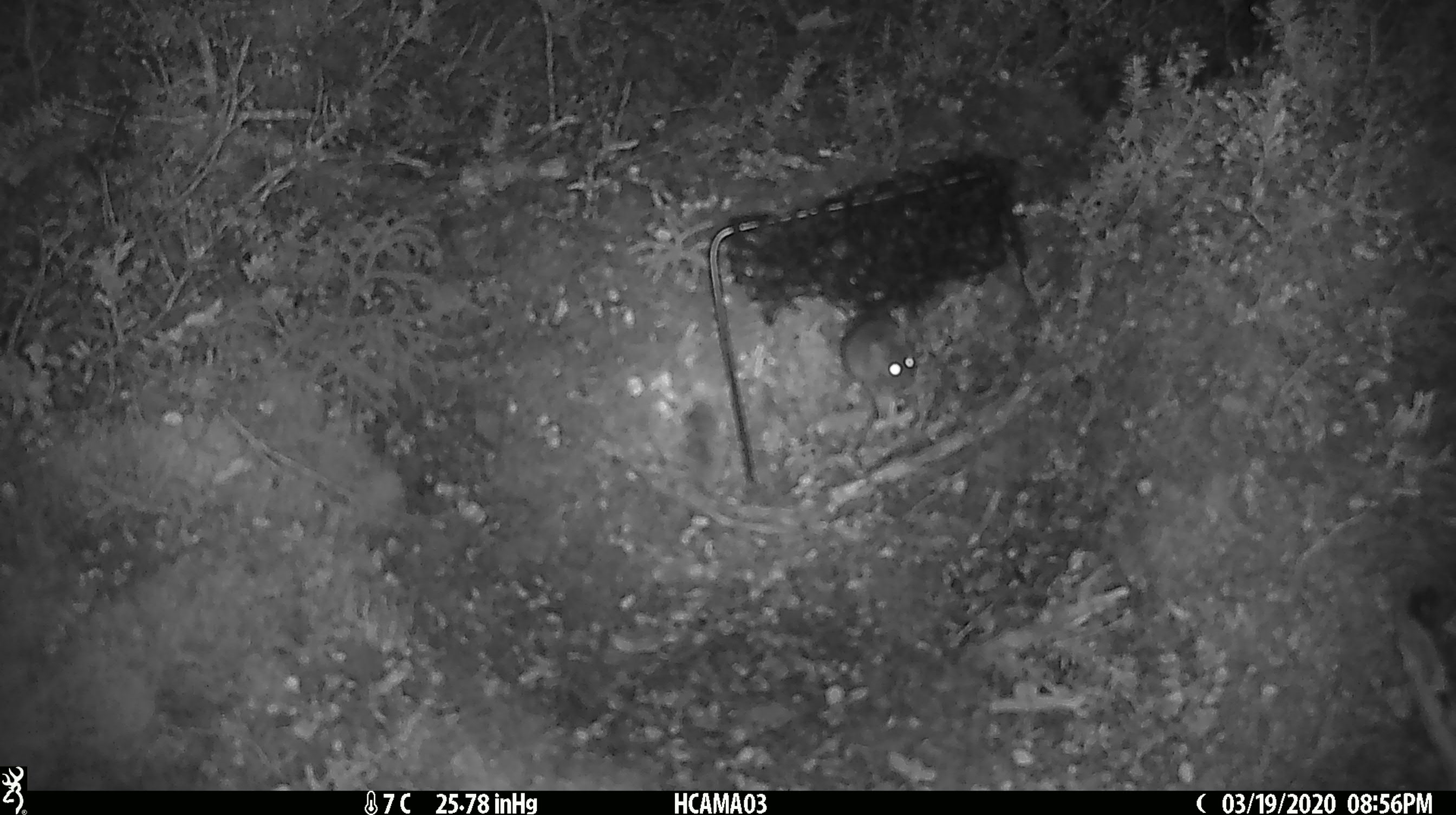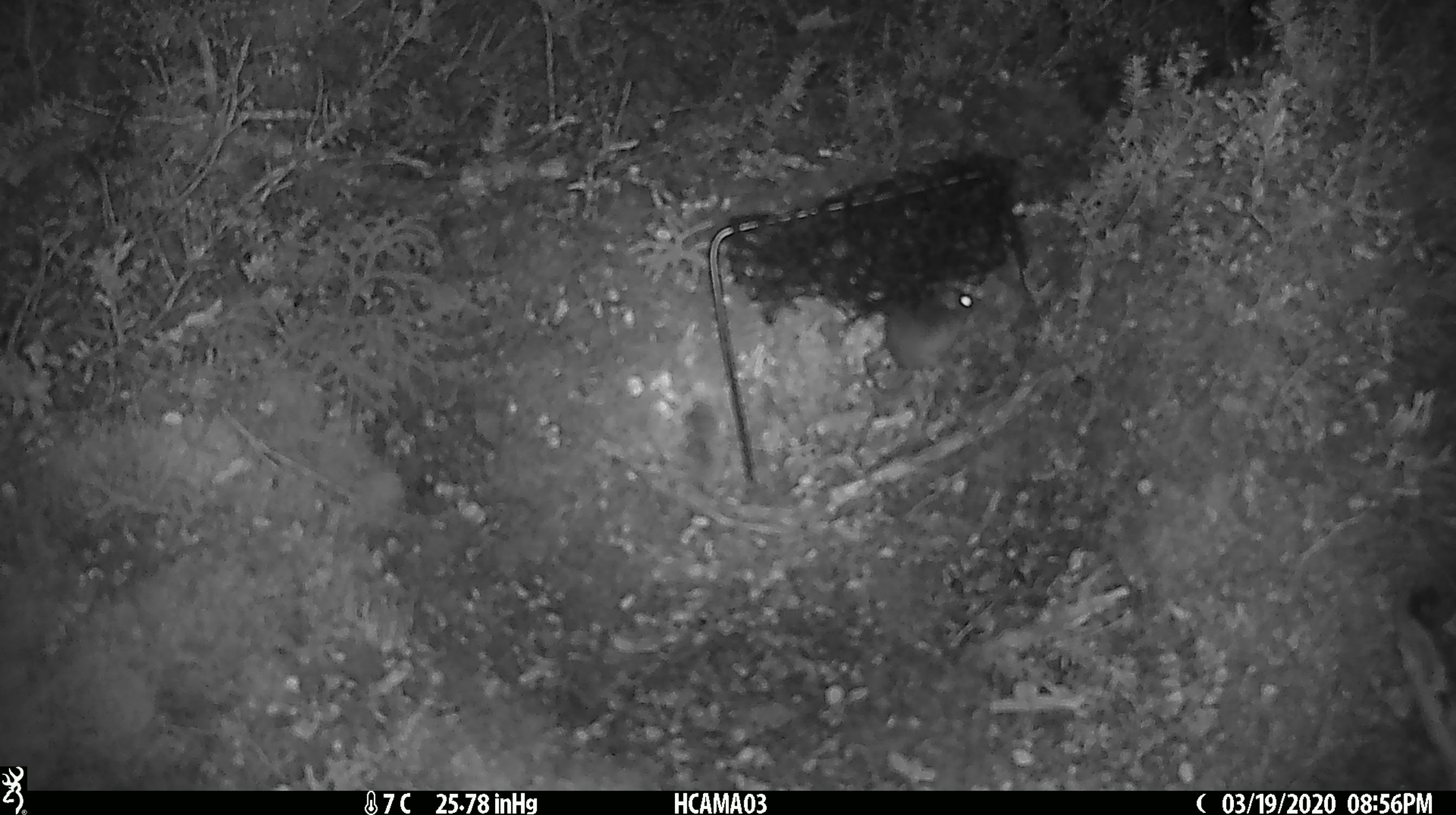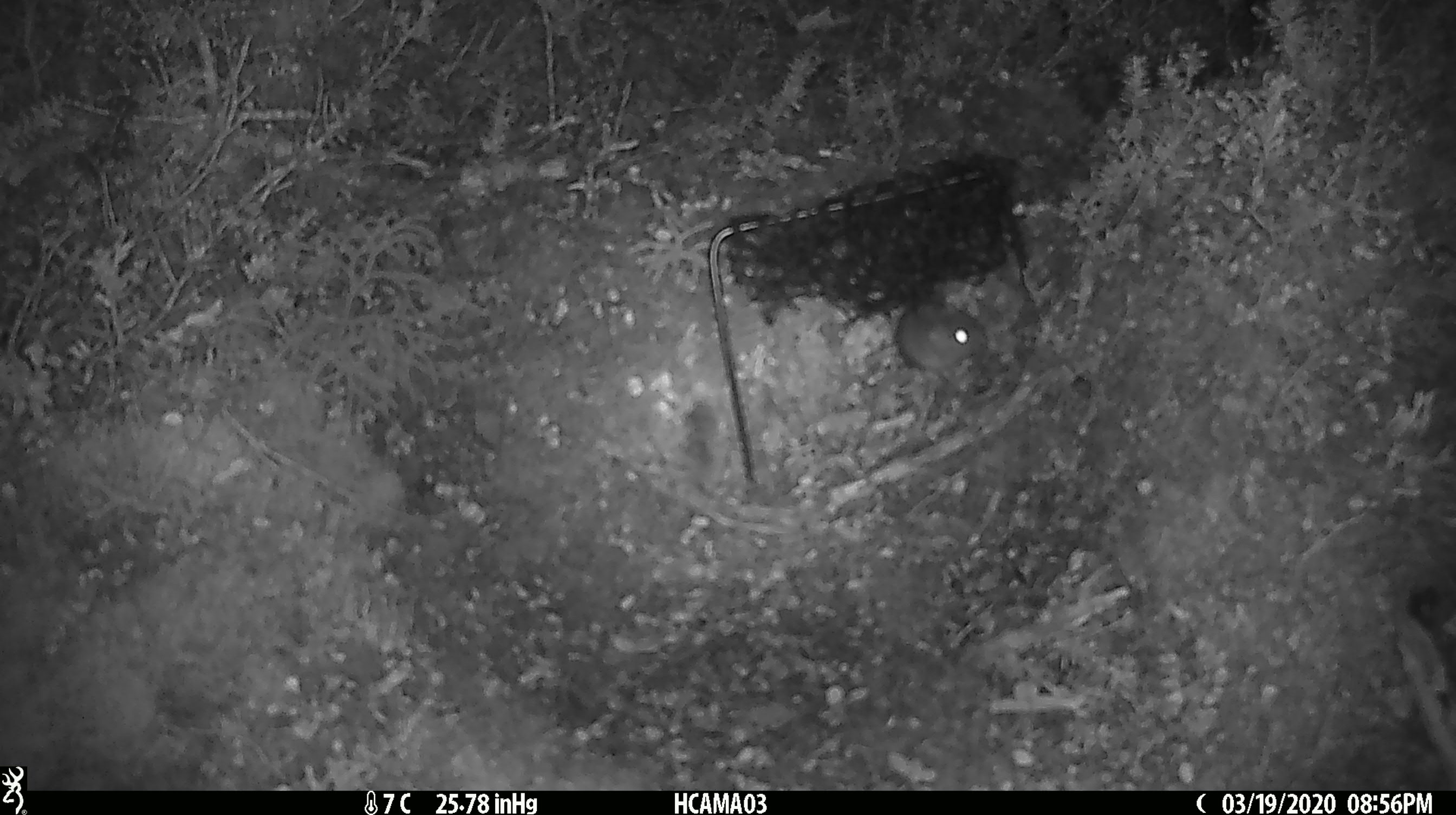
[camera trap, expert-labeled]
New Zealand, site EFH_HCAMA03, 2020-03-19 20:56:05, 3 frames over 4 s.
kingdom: Animalia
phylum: Chordata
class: Mammalia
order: Rodentia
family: Muridae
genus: Mus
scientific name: Mus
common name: mouse